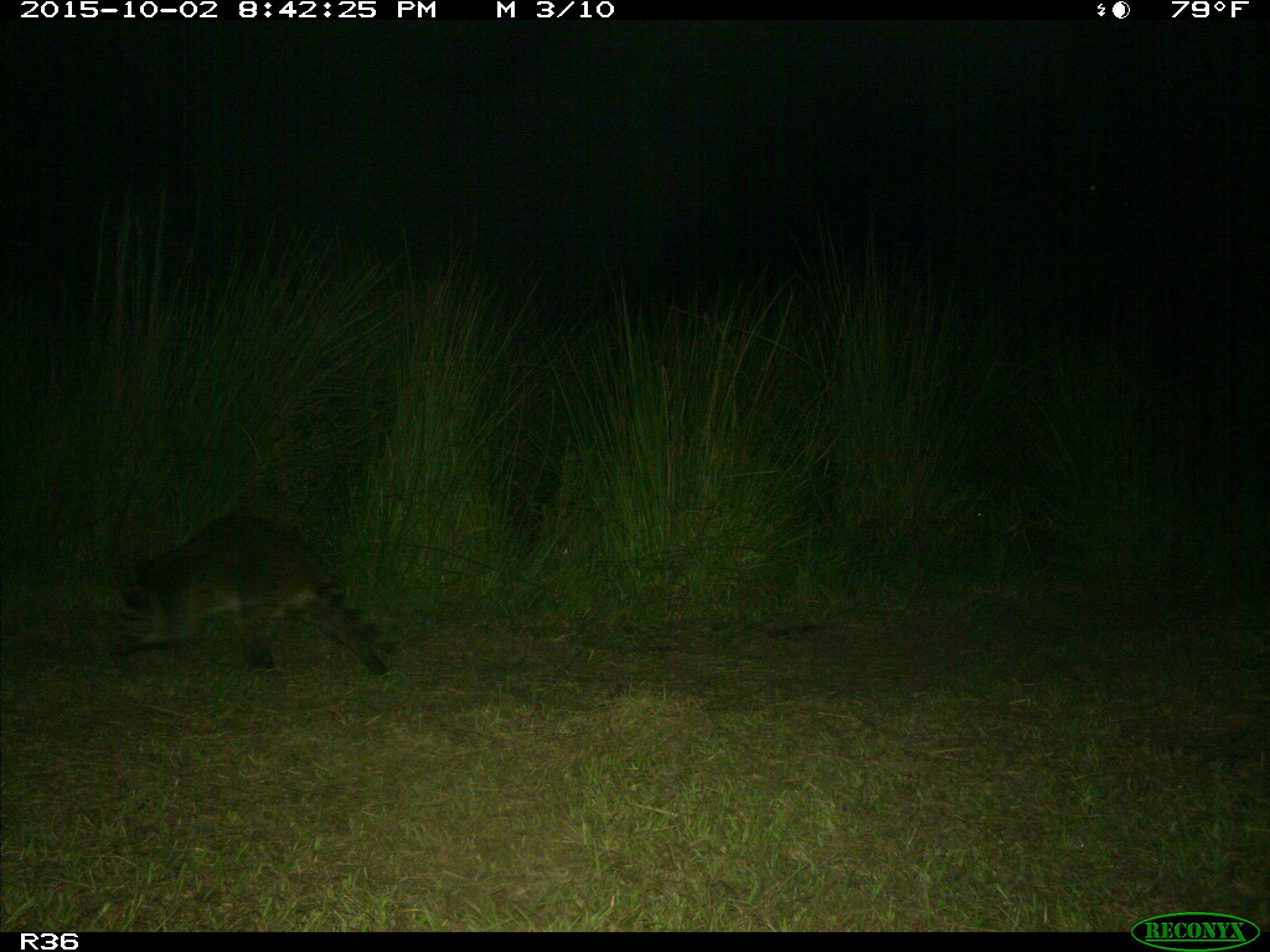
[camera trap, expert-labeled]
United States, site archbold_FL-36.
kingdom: Animalia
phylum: Chordata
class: Mammalia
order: Carnivora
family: Procyonidae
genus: Procyon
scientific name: Procyon lotor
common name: common raccoon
Procyon lotor (common raccoon).